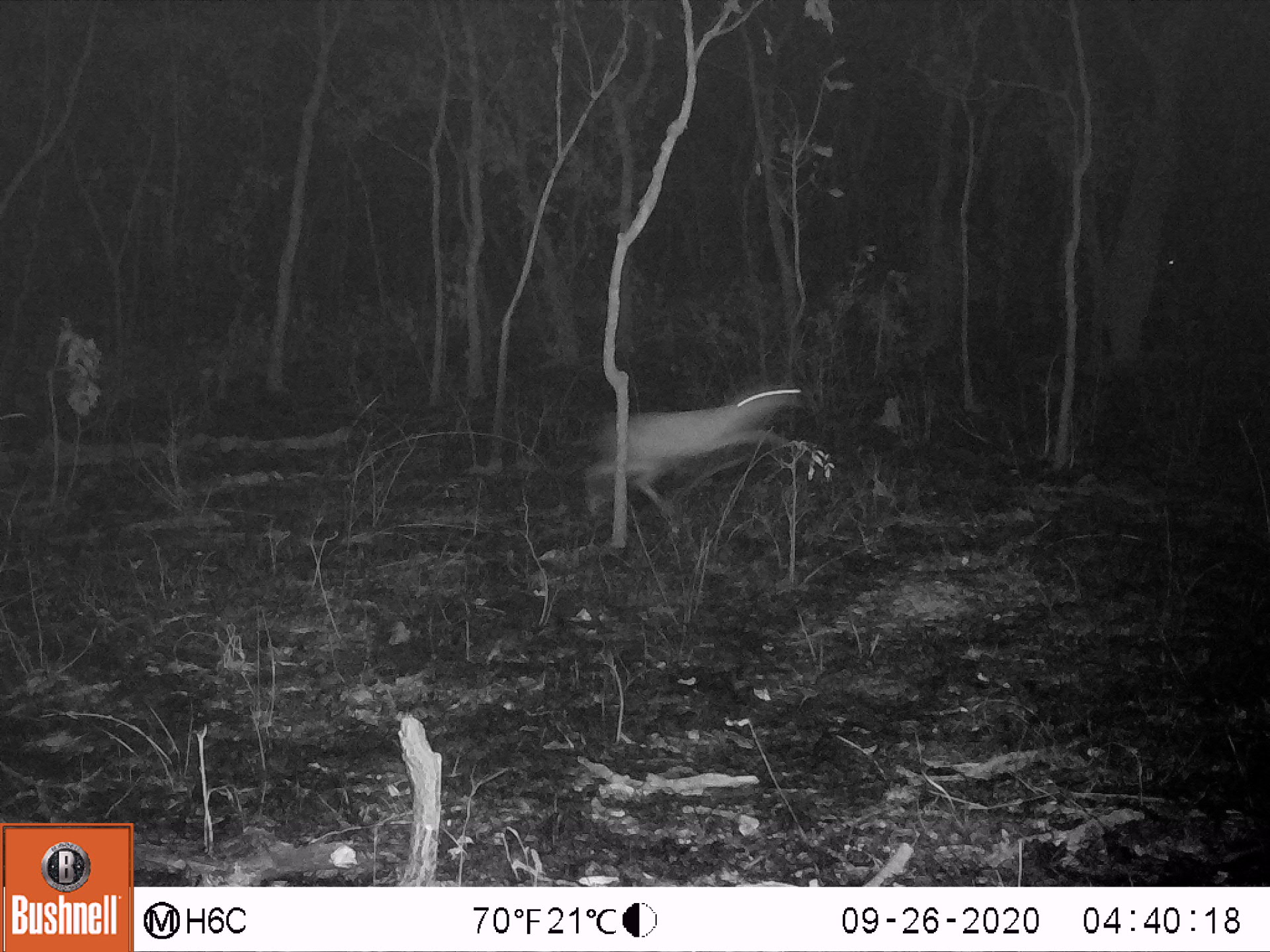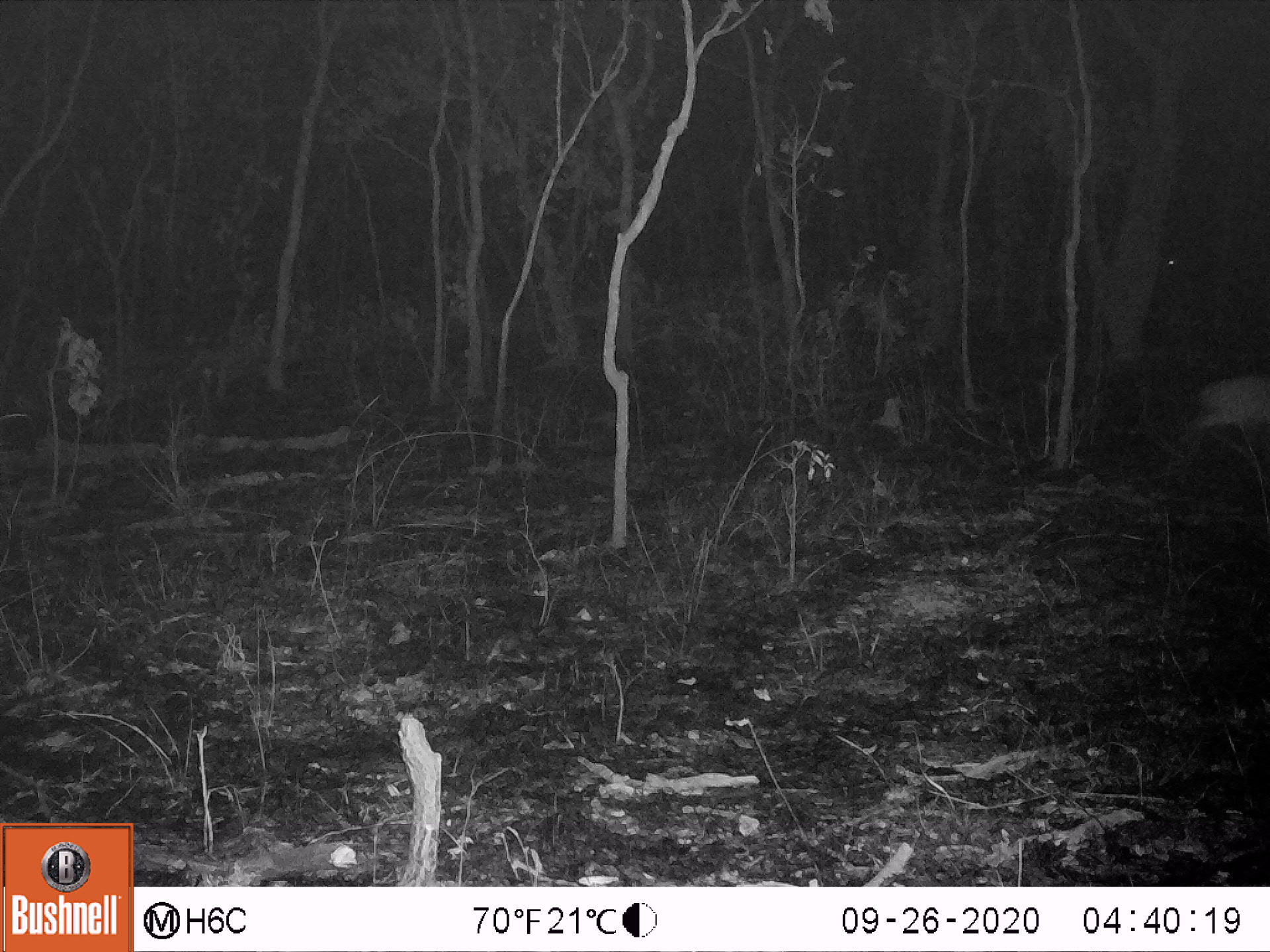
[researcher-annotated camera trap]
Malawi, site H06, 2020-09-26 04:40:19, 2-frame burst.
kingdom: Animalia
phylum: Chordata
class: Mammalia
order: Artiodactyla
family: Bovidae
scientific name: Antilopinae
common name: small antelope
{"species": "small antelope (Antilopinae)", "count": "1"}